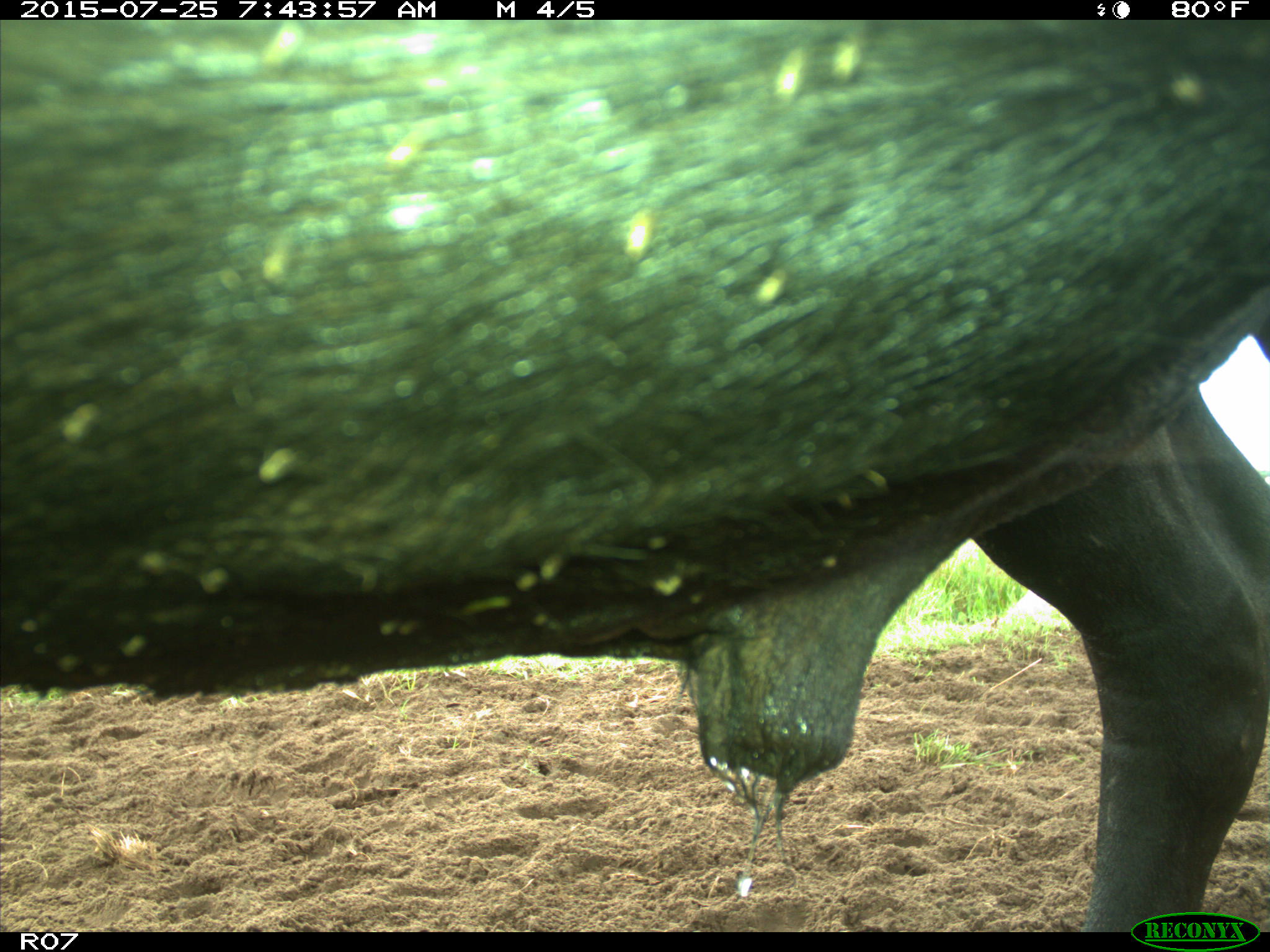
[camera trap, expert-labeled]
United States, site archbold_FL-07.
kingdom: Animalia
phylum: Chordata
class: Mammalia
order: Artiodactyla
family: Bovidae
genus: Bos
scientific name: Bos taurus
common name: domestic cow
Bos taurus (domestic cow).